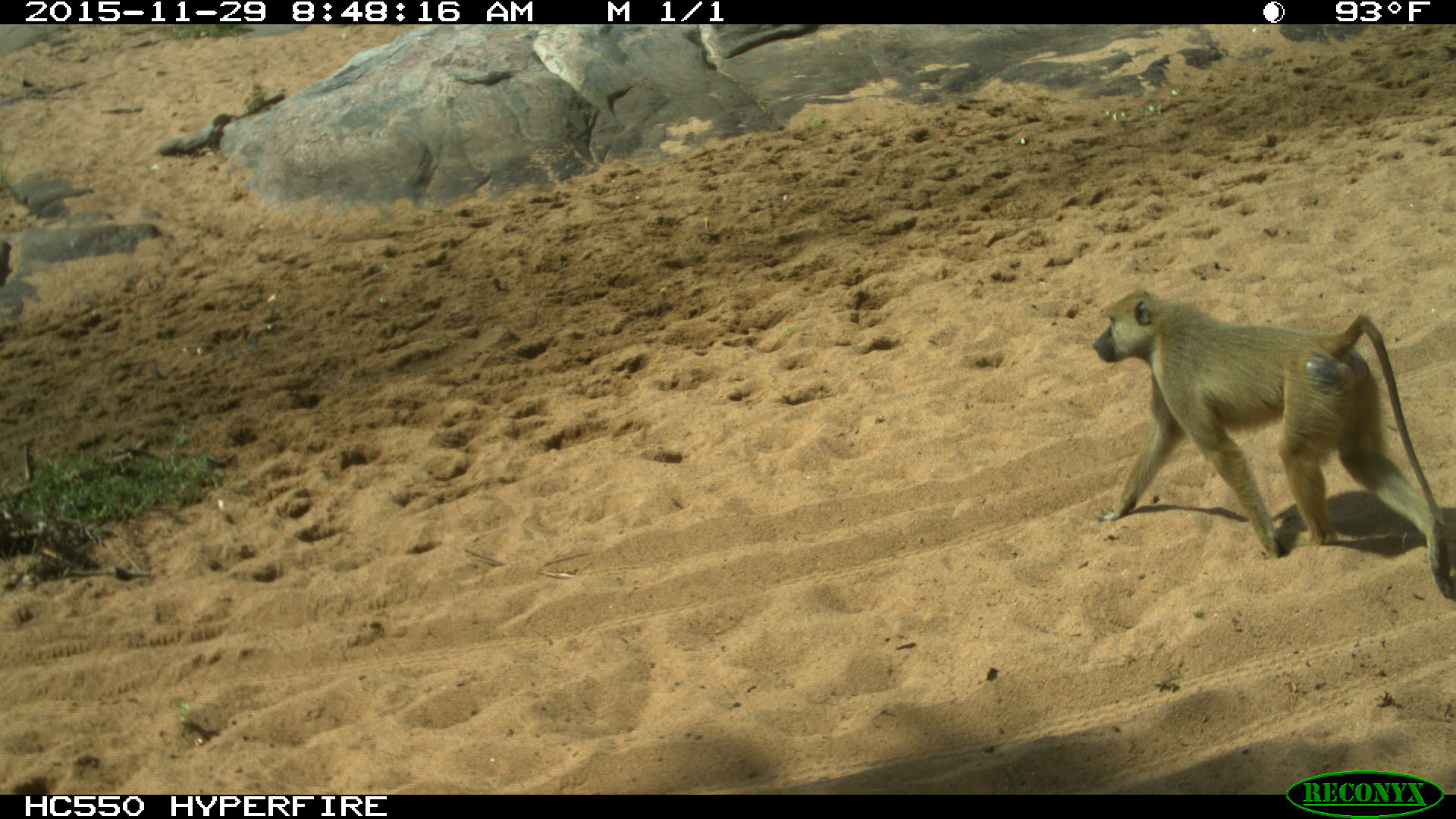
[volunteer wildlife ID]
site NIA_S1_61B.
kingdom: Animalia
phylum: Chordata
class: Mammalia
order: Primates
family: Cercopithecidae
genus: Papio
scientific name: Papio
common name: baboon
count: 1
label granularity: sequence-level